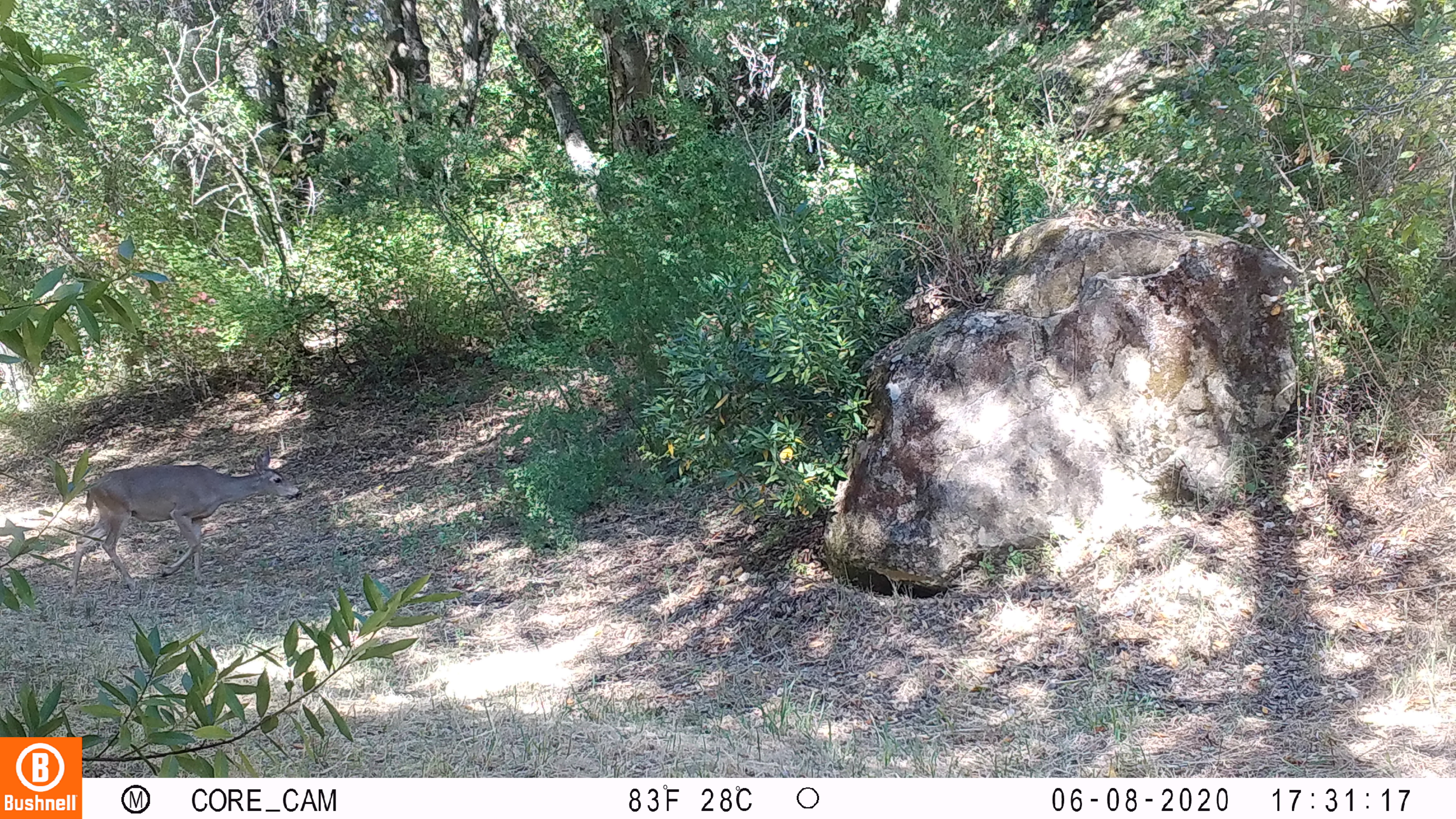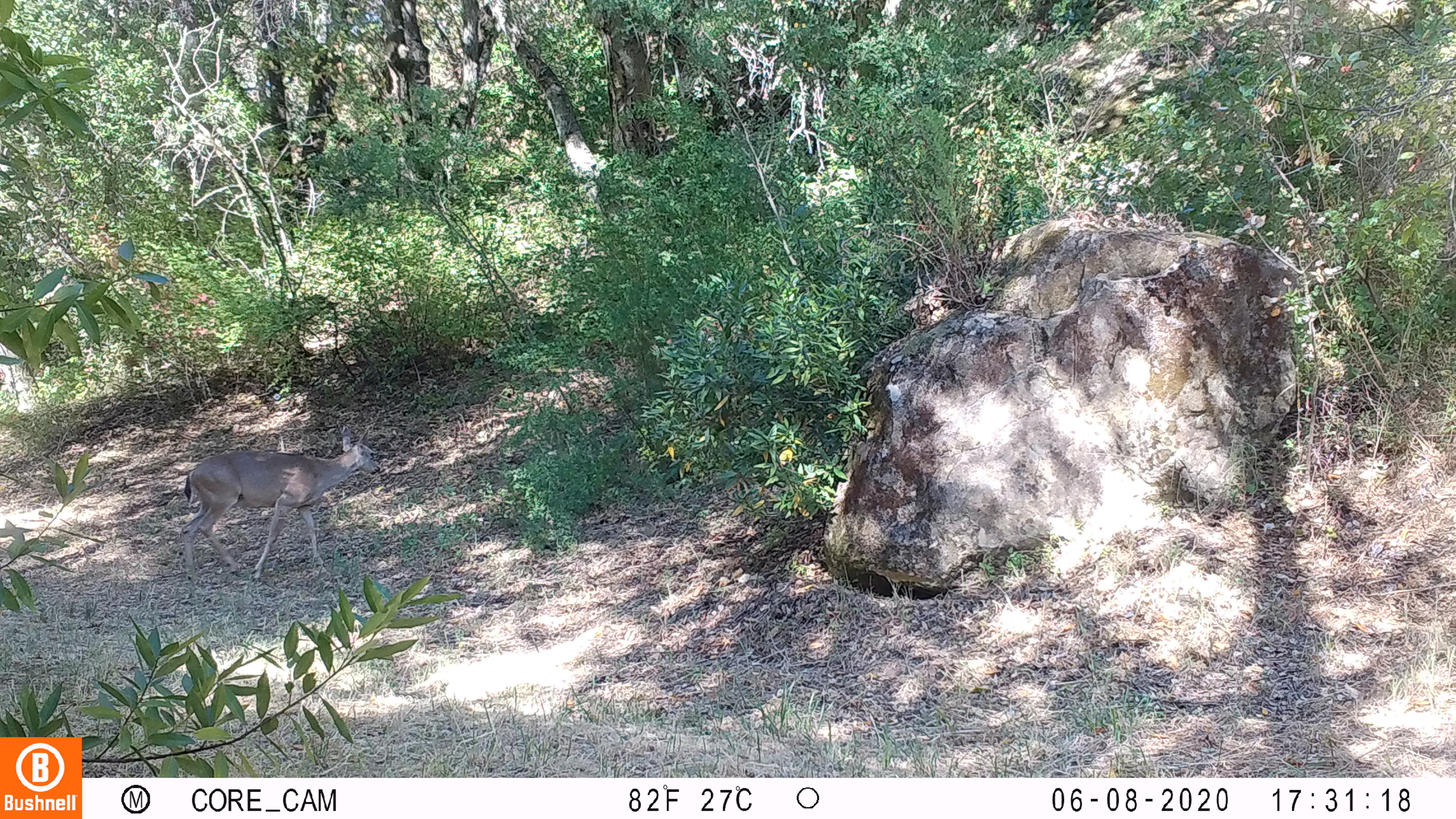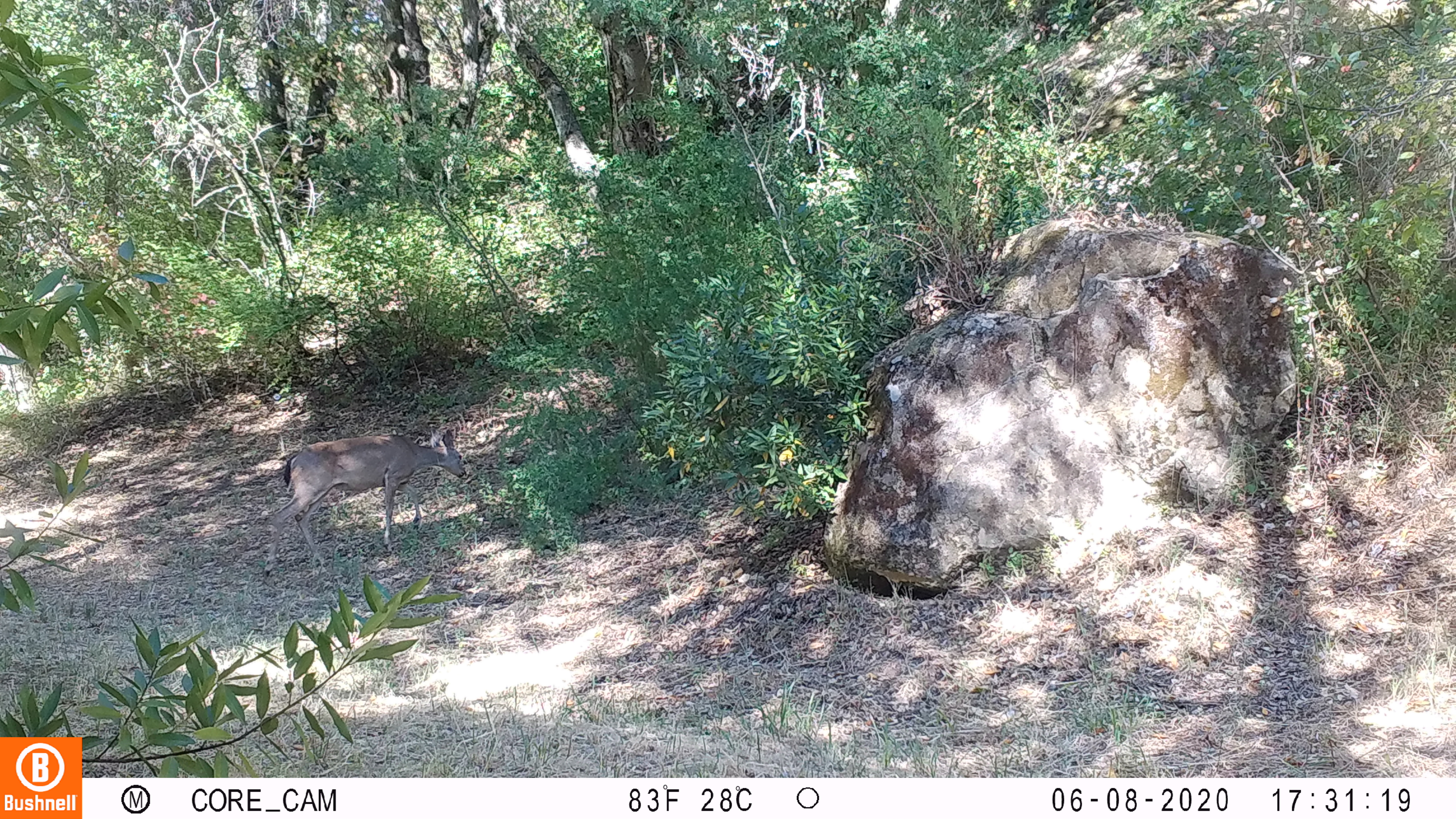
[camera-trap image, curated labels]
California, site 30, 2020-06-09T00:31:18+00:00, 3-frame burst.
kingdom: Animalia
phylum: Chordata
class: Mammalia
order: Artiodactyla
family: Cervidae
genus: Odocoileus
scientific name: Odocoileus hemionus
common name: mule deer